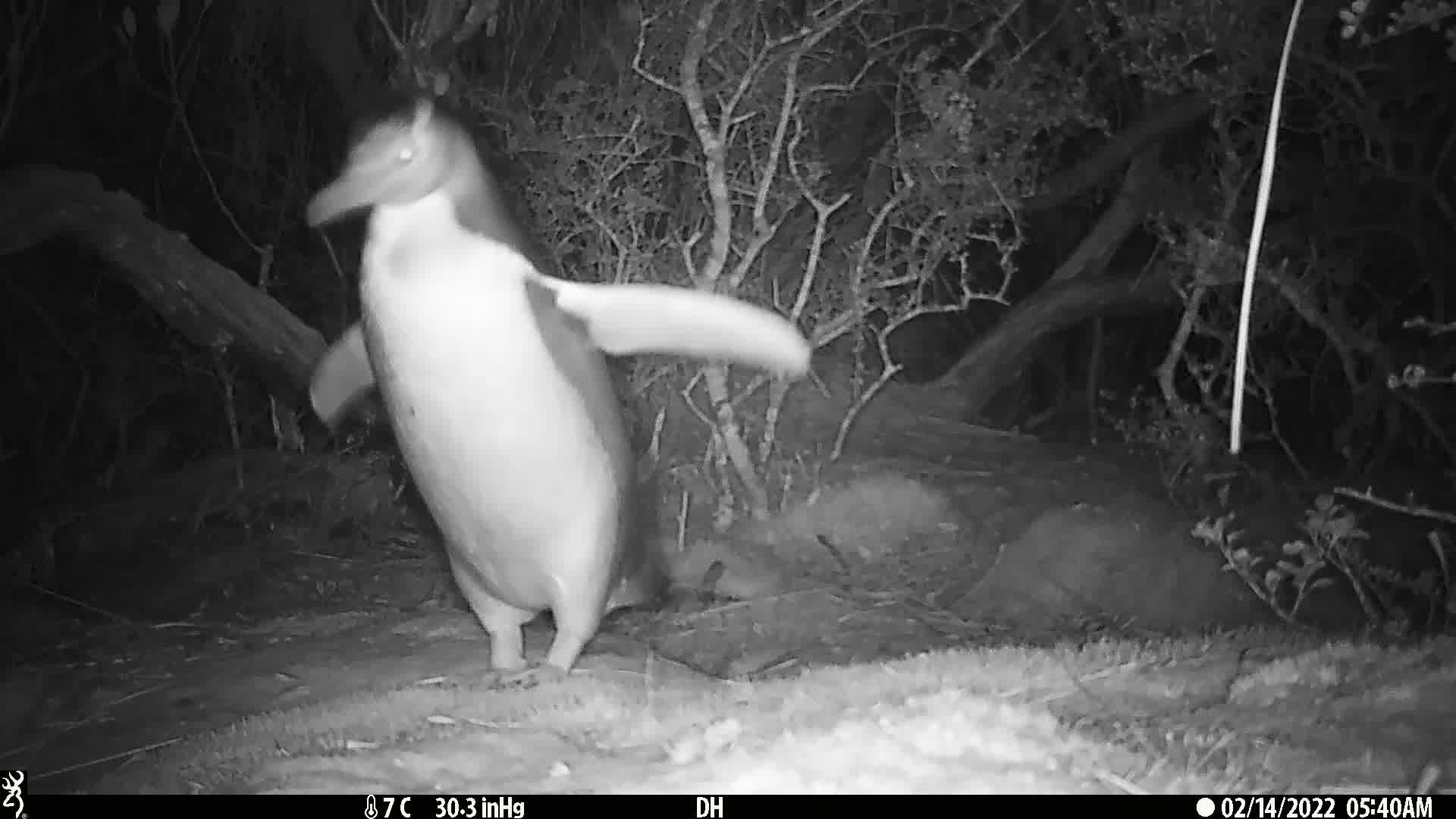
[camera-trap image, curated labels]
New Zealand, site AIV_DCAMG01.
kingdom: Animalia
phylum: Chordata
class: Aves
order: Sphenisciformes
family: Spheniscidae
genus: Megadyptes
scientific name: Megadyptes antipodes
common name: yellow-eyed penguin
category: yellow eyed penguin